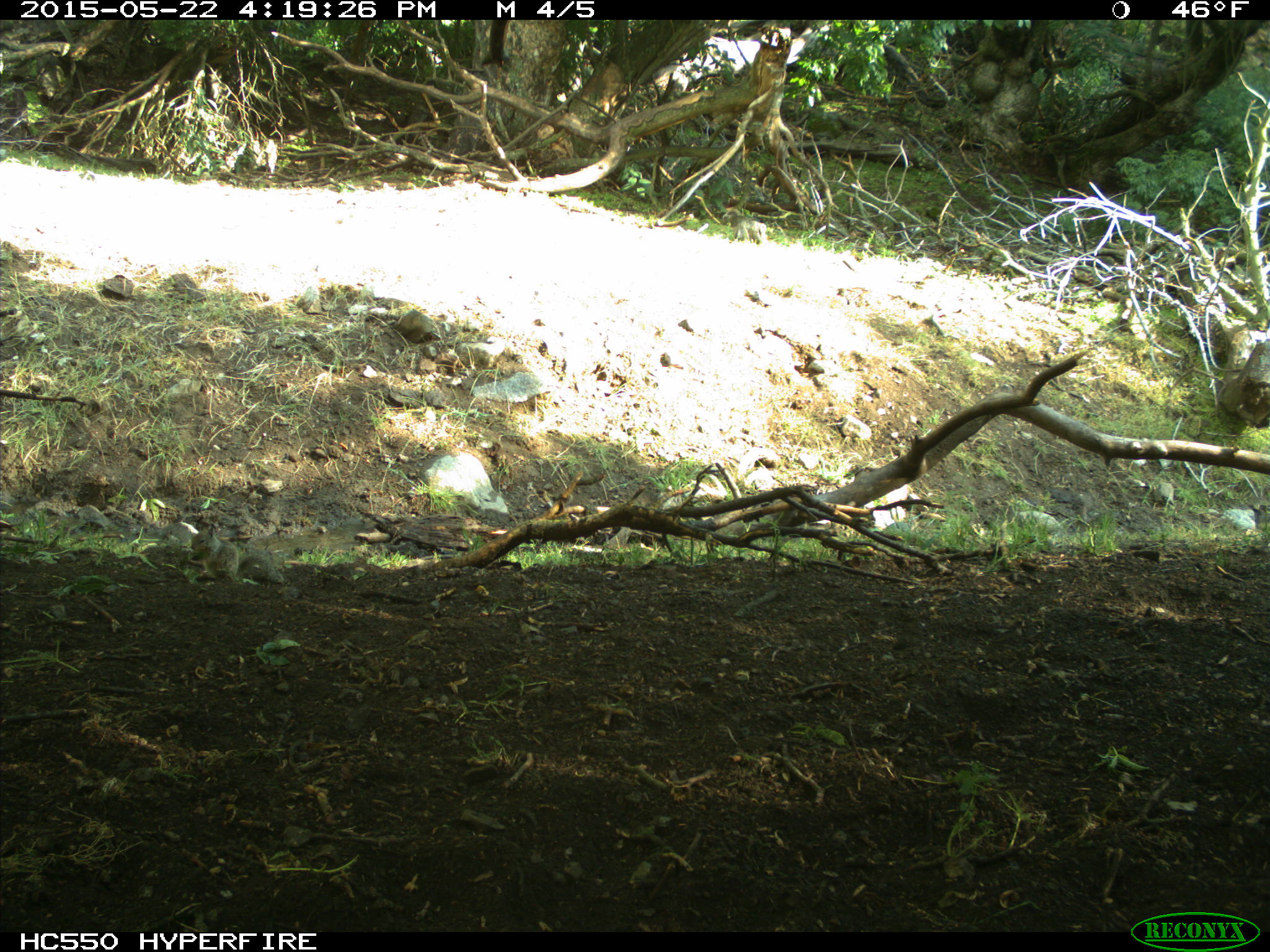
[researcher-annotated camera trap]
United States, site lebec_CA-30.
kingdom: Animalia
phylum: Chordata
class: Mammalia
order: Rodentia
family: Sciuridae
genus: Otospermophilus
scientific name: Otospermophilus beecheyi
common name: california ground squirrel